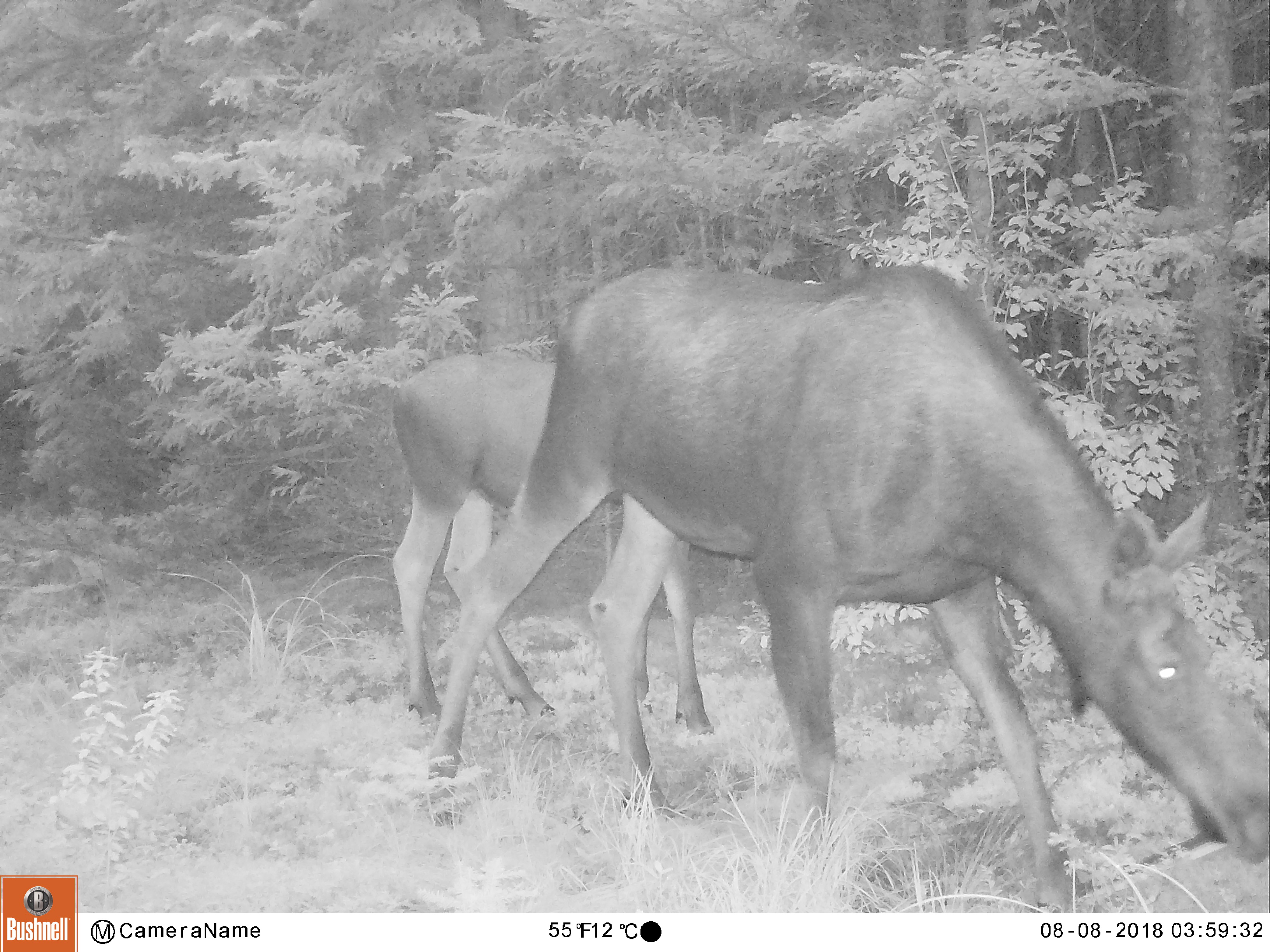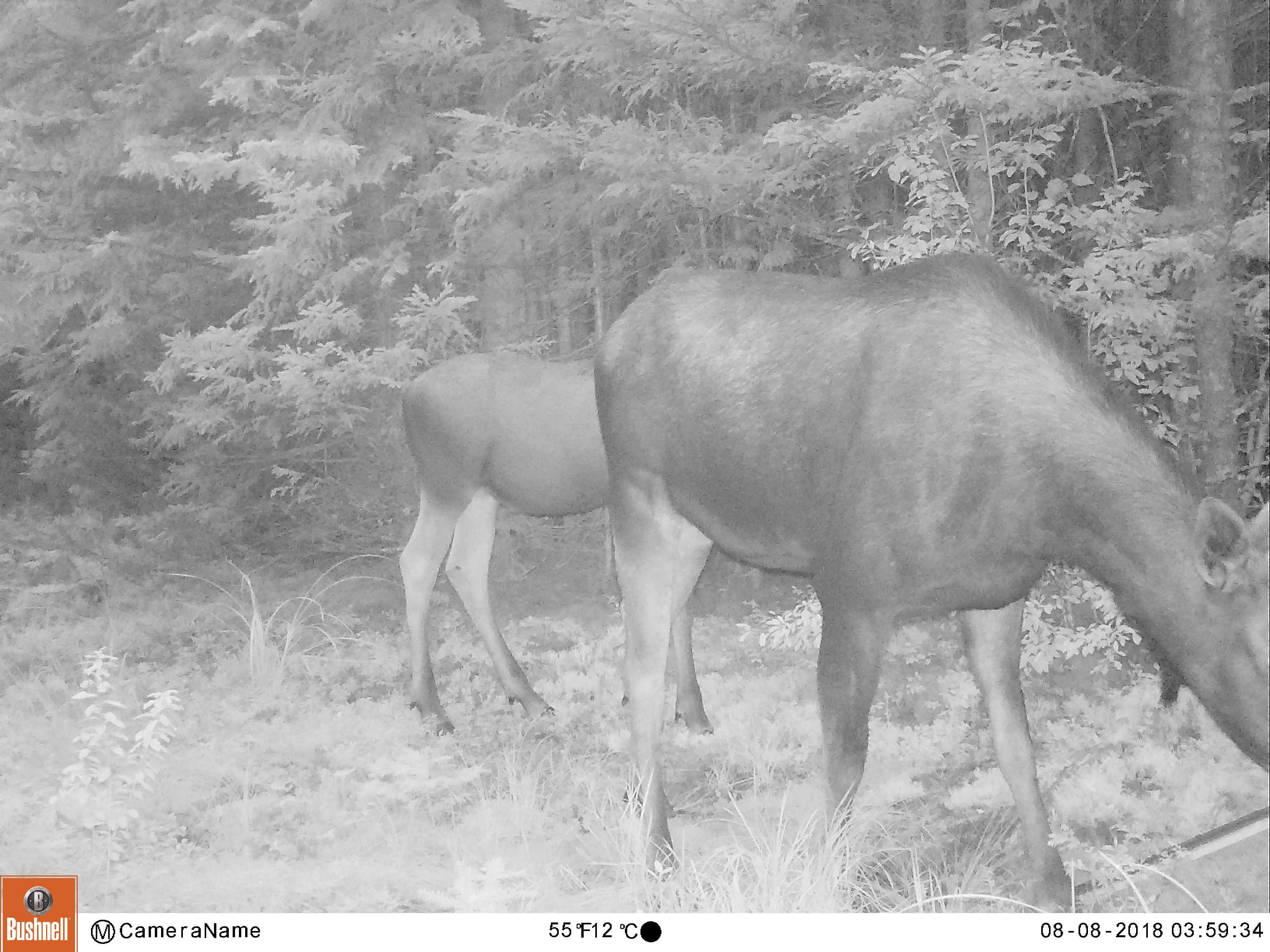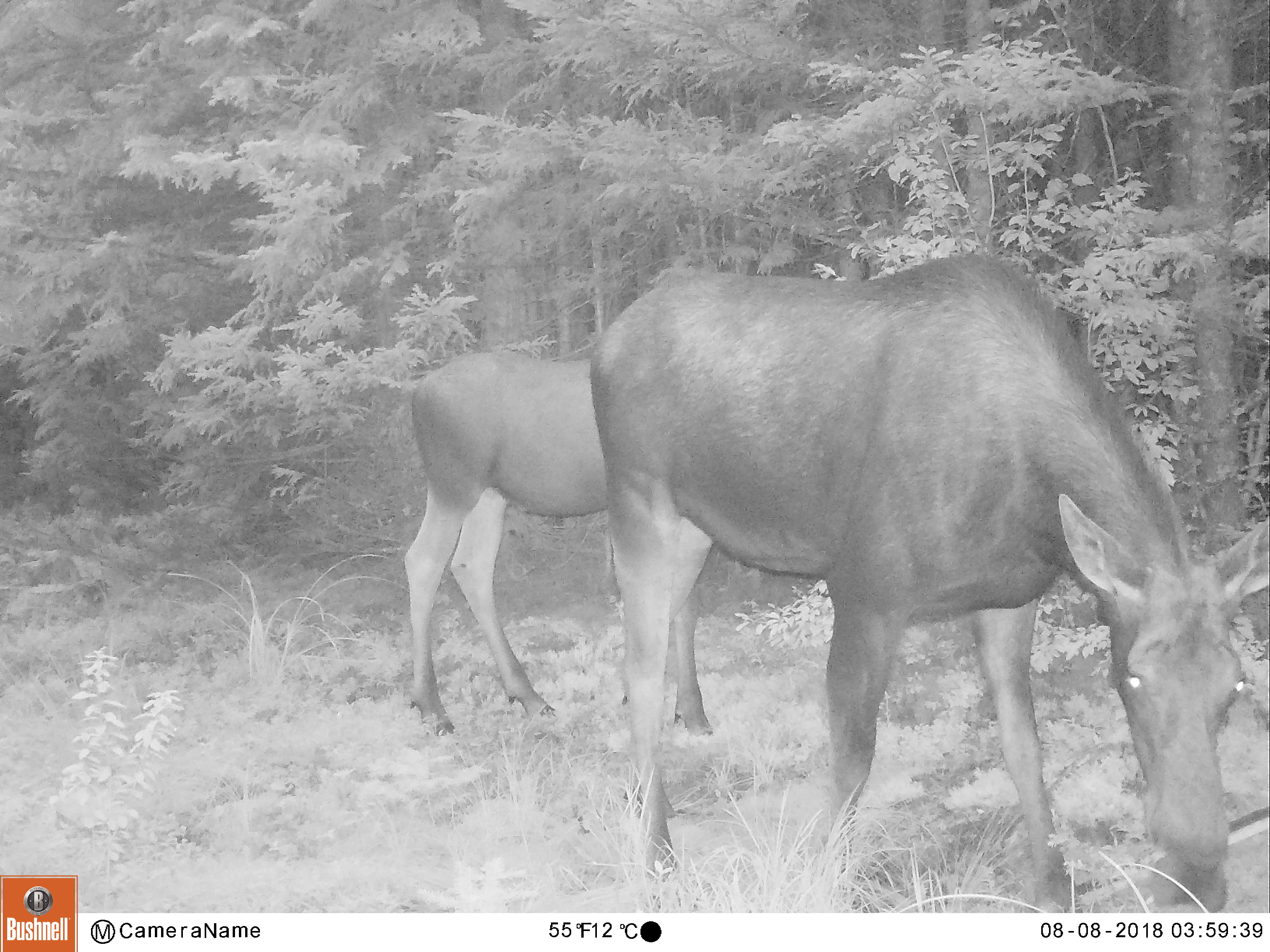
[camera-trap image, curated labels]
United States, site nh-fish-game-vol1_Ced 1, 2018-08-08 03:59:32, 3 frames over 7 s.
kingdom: Animalia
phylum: Chordata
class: Mammalia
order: Artiodactyla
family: Cervidae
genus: Alces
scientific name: Alces alces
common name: moose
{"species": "moose (Alces alces)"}